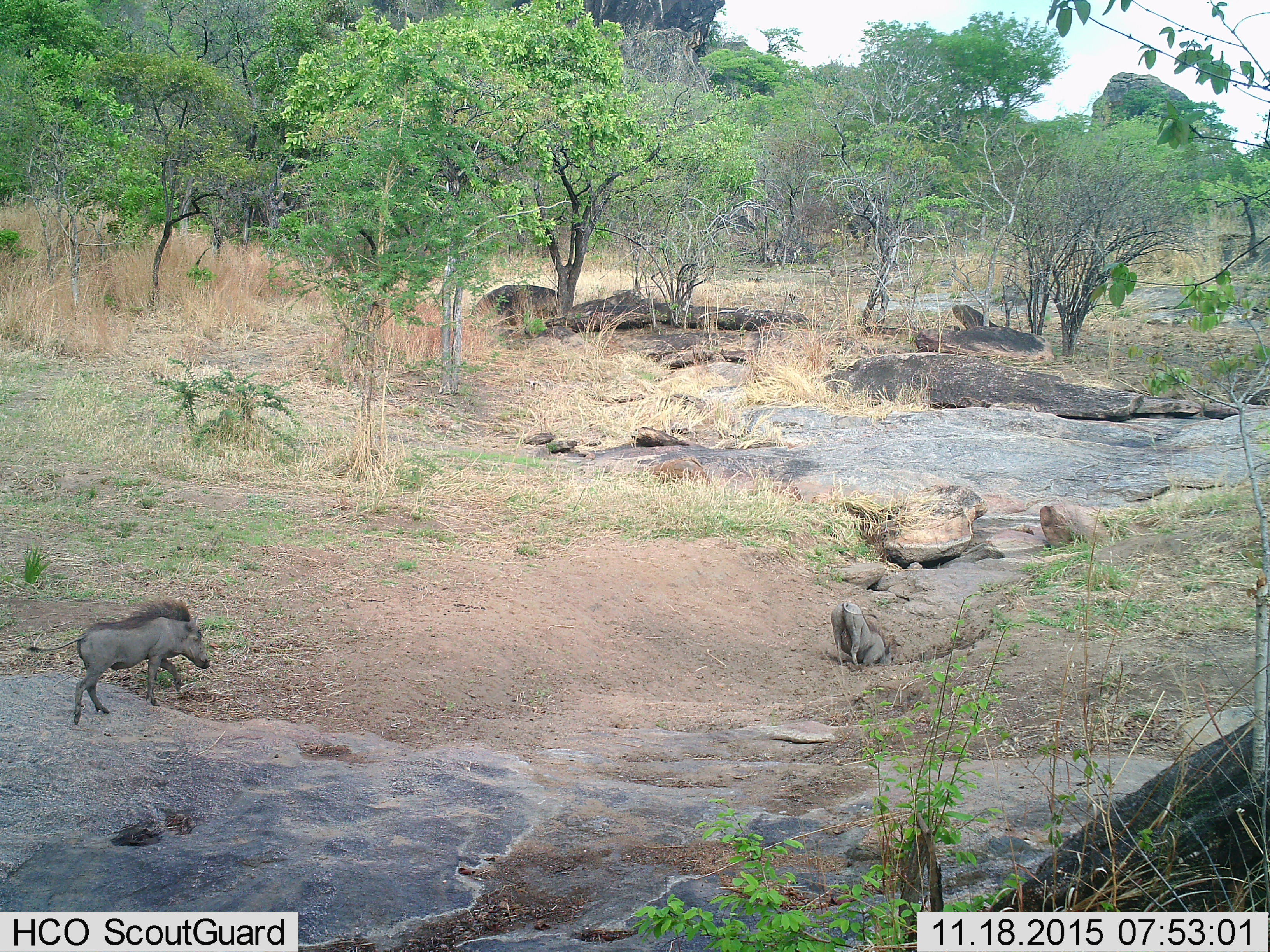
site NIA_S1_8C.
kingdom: Animalia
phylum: Chordata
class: Mammalia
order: Artiodactyla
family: Suidae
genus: Phacochoerus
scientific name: Phacochoerus africanus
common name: warthog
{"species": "warthog (Phacochoerus africanus)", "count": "2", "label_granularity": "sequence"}